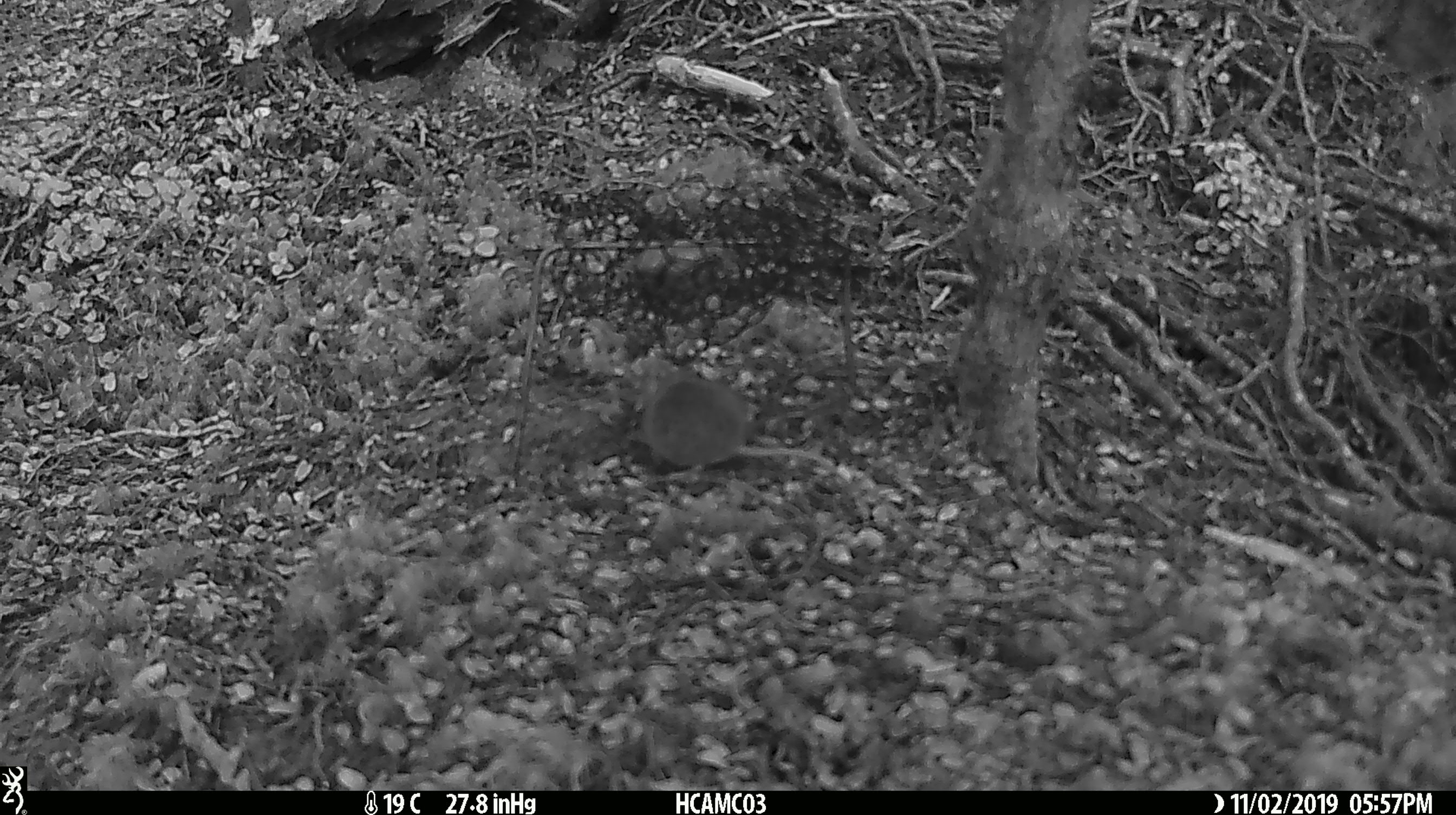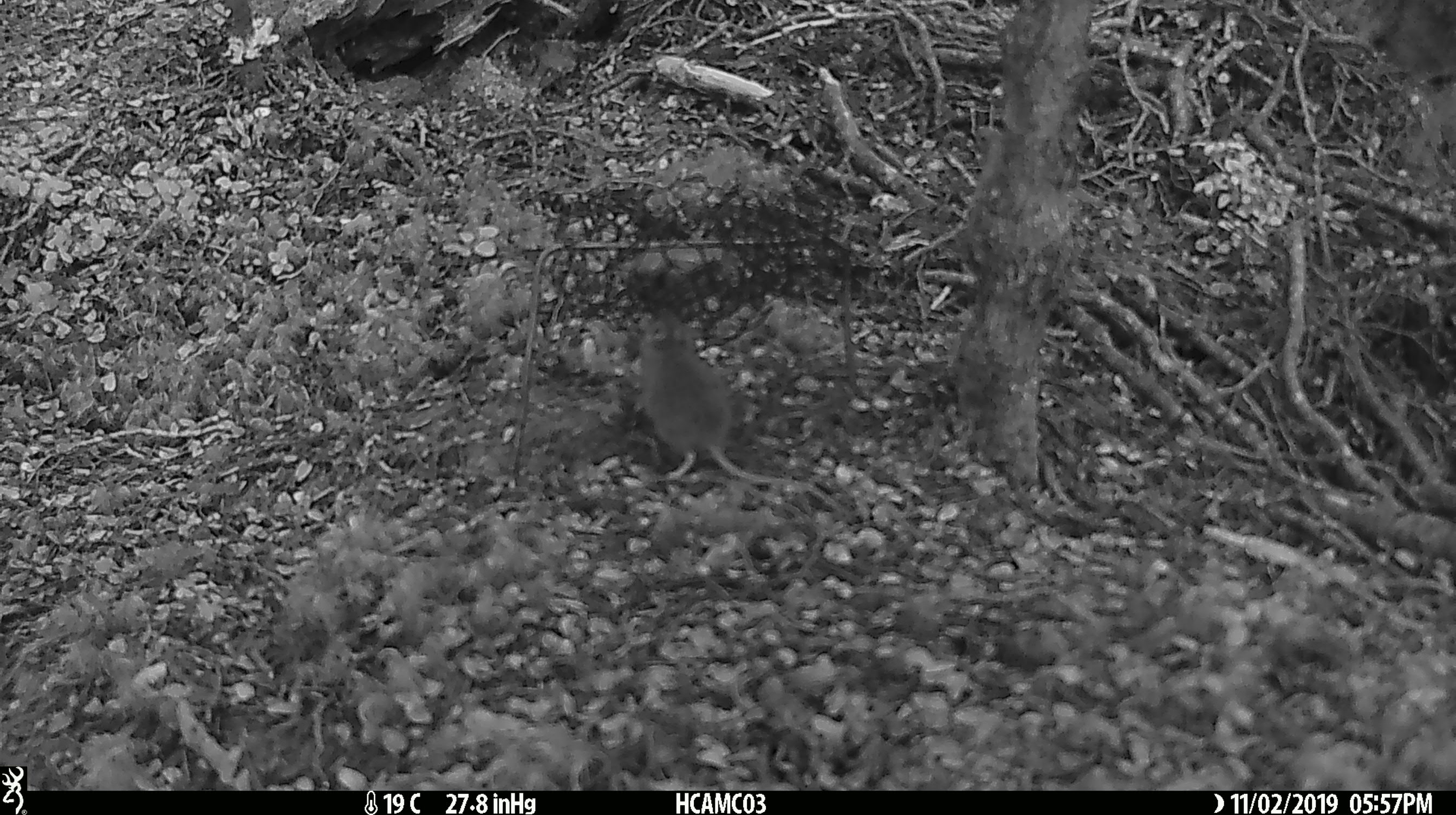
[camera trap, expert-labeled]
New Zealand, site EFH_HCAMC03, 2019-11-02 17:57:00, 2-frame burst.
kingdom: Animalia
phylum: Chordata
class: Mammalia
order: Rodentia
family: Muridae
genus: Mus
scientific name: Mus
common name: mouse